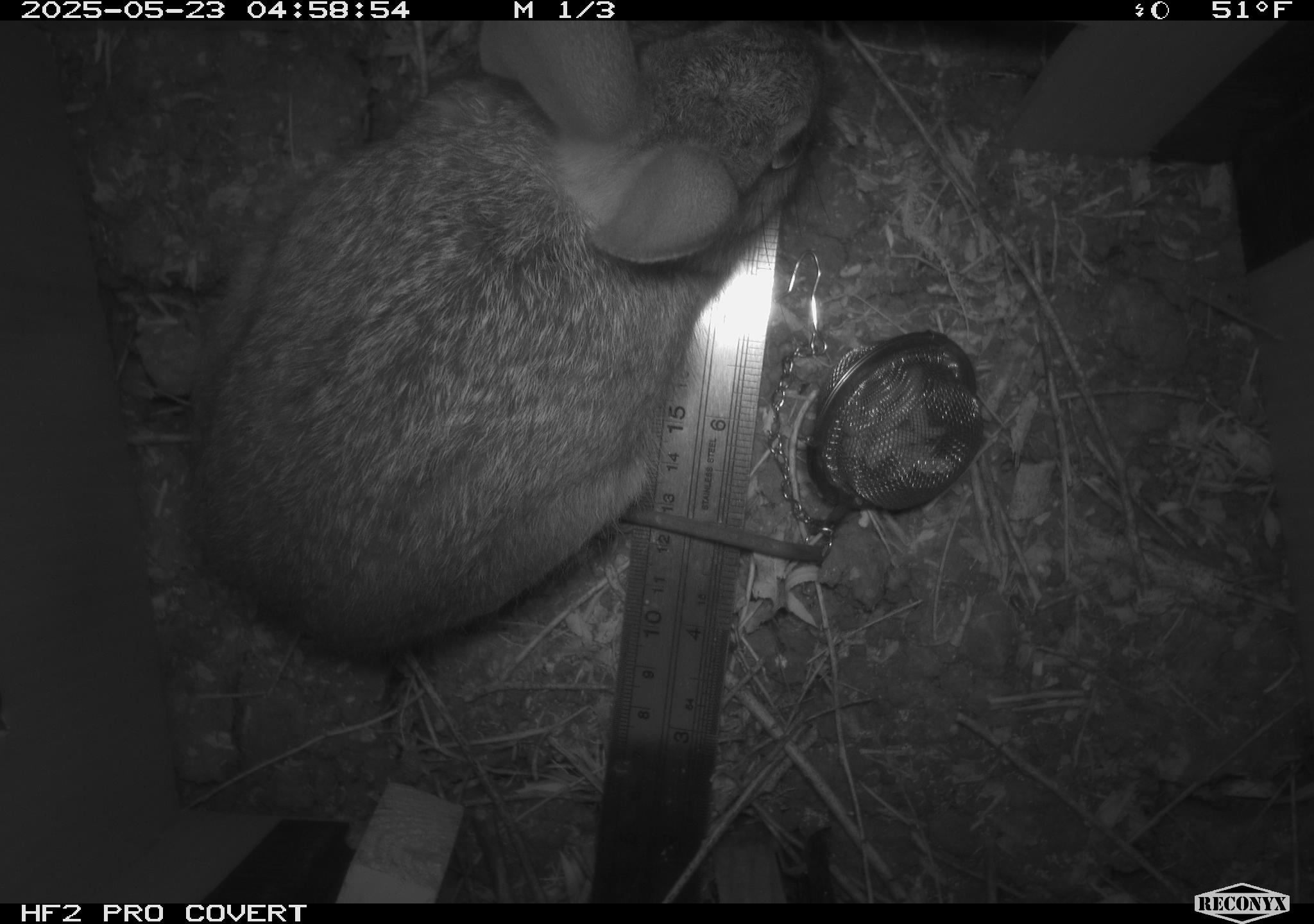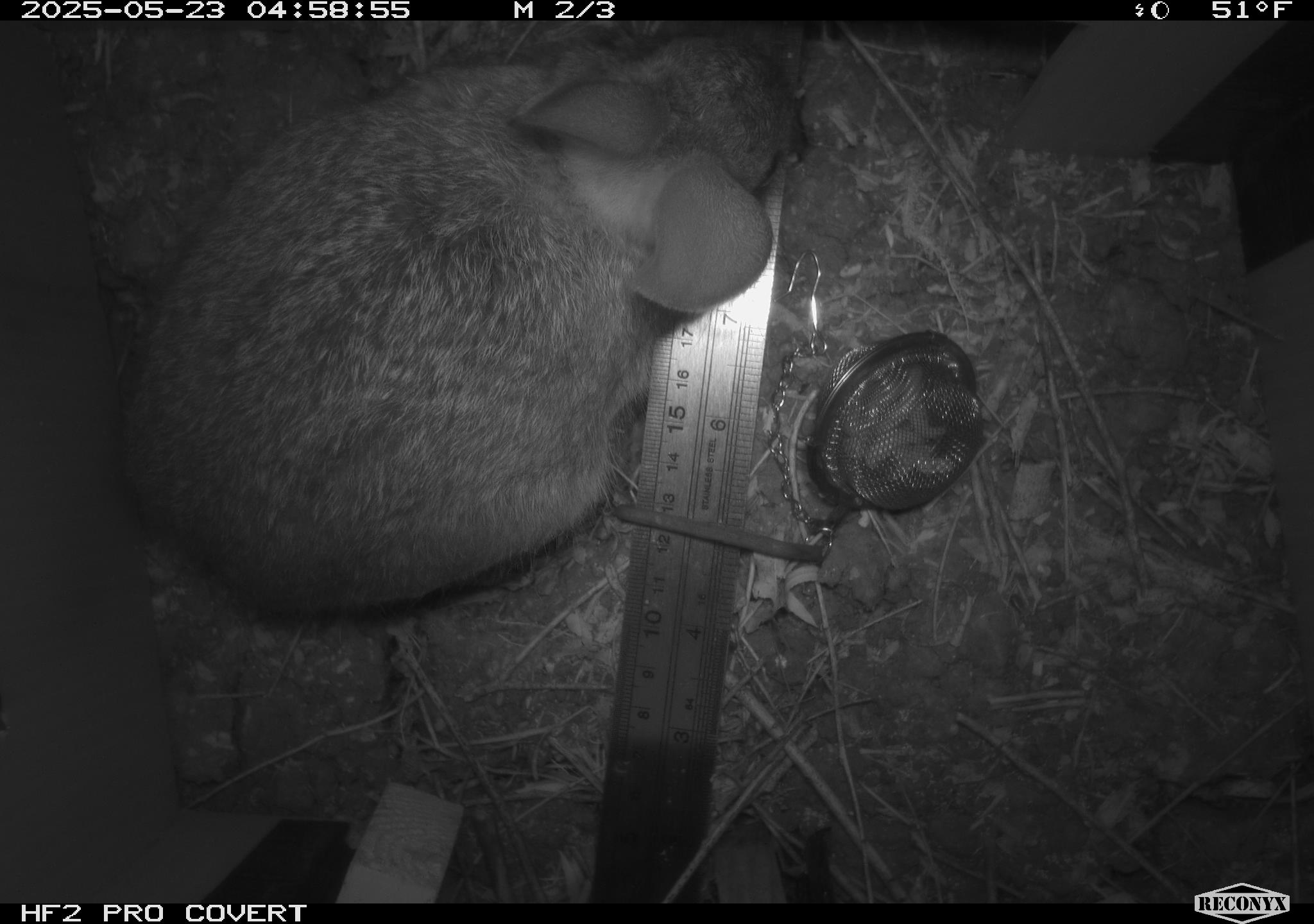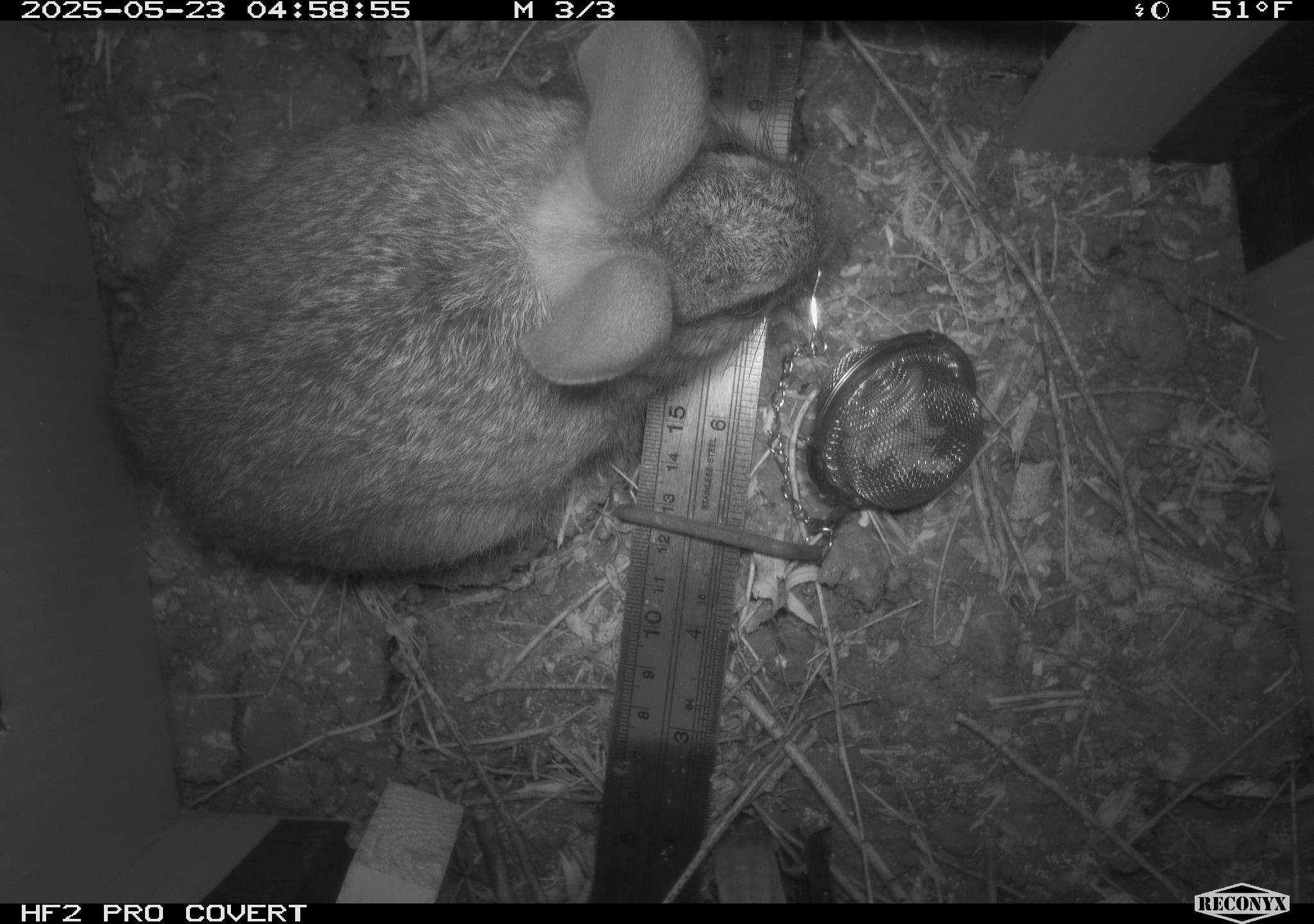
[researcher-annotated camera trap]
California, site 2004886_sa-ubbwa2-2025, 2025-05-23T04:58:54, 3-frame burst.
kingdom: Animalia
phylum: Chordata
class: Mammalia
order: Lagomorpha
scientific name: Lagomorpha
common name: hares, rabbits, and pikas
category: lagomorpha order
Lagomorpha order (hares, rabbits, and pikas) (Lagomorpha).